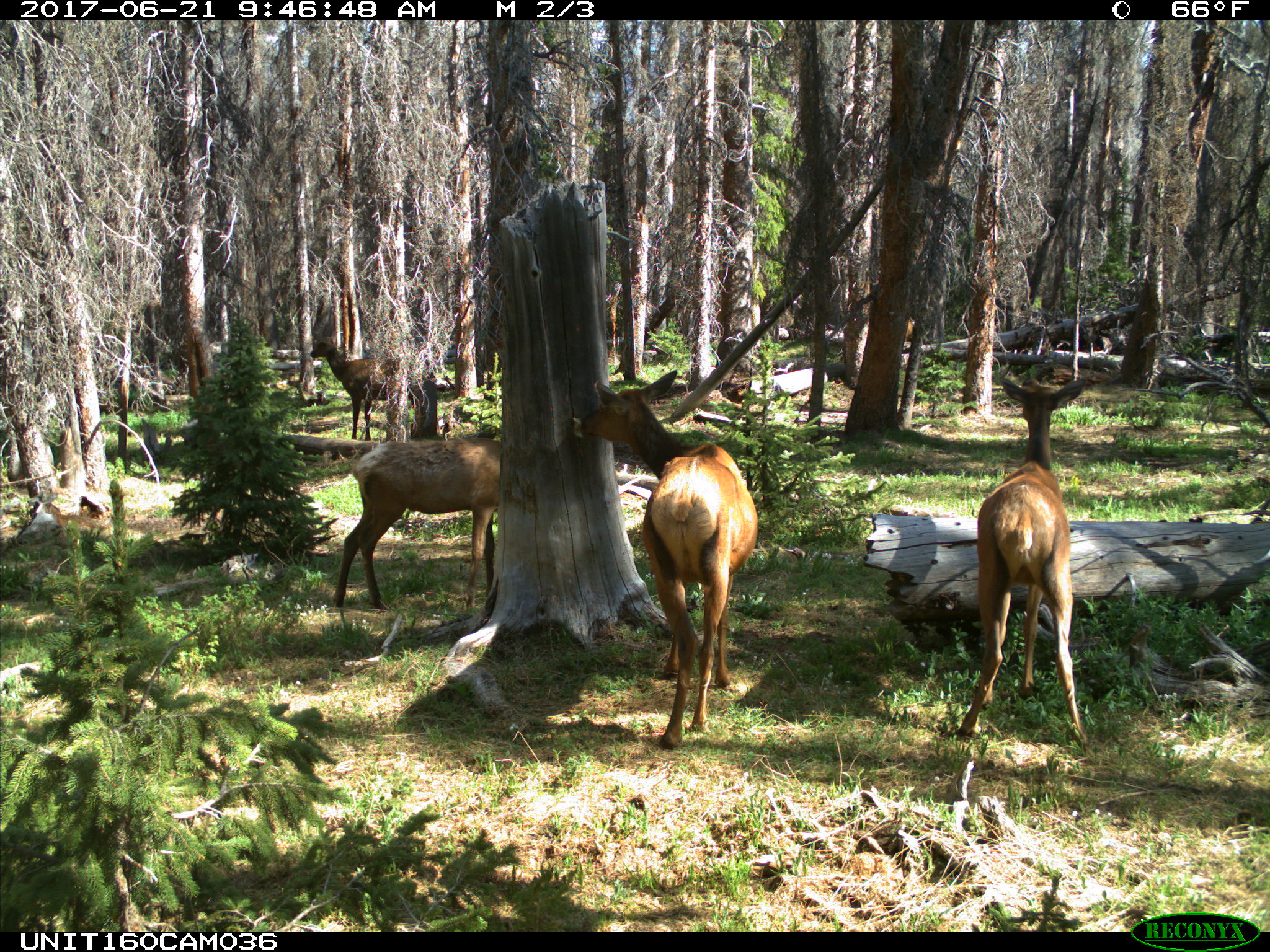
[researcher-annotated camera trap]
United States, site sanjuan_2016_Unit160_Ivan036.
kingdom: Animalia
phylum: Chordata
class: Mammalia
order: Artiodactyla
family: Cervidae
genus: Cervus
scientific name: Cervus elaphus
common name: red deer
Cervus elaphus (red deer).